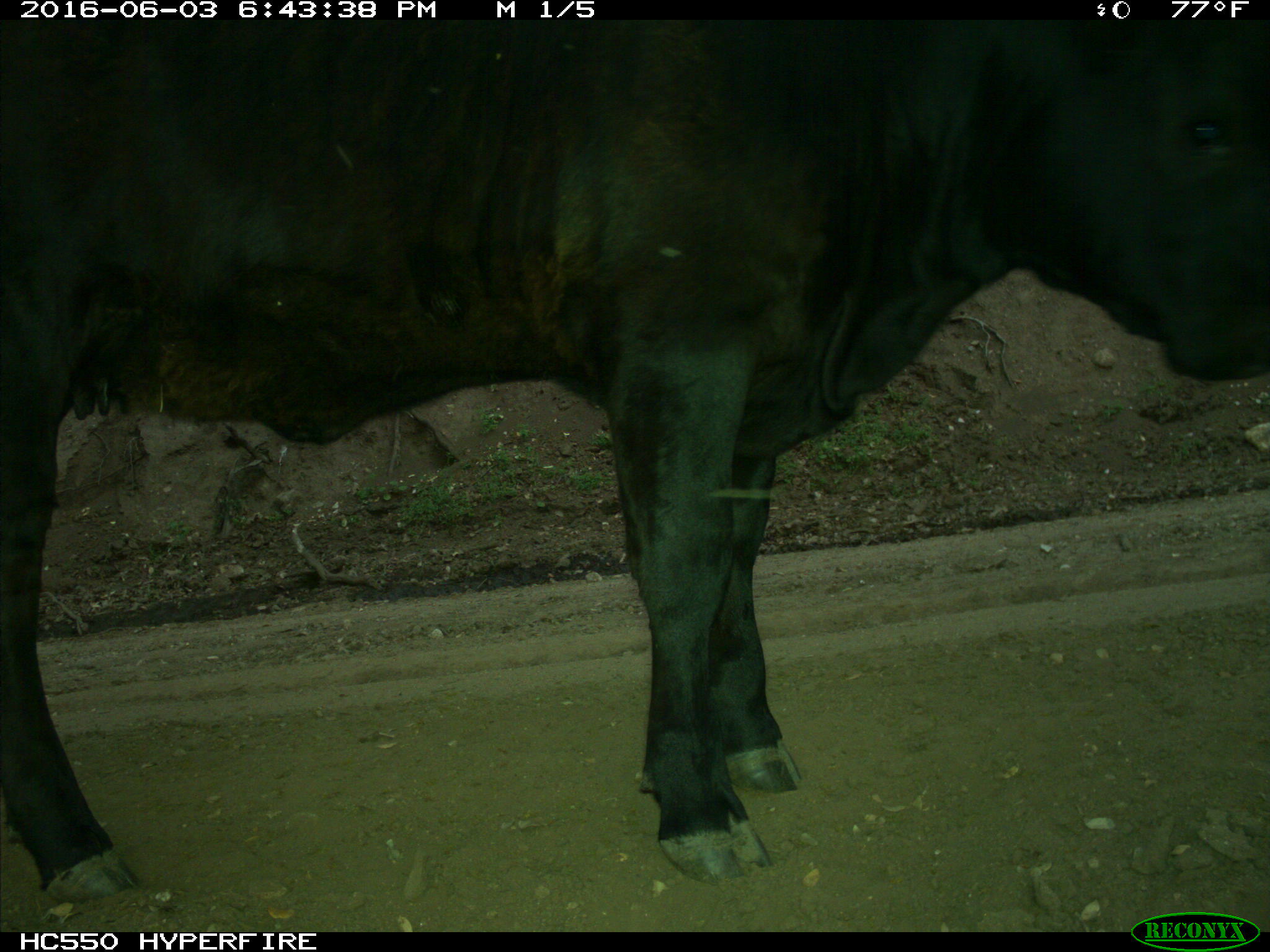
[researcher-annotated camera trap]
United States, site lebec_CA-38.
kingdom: Animalia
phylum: Chordata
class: Mammalia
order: Artiodactyla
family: Bovidae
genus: Bos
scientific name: Bos taurus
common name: domestic cow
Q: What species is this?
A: Bos taurus (domestic cow).